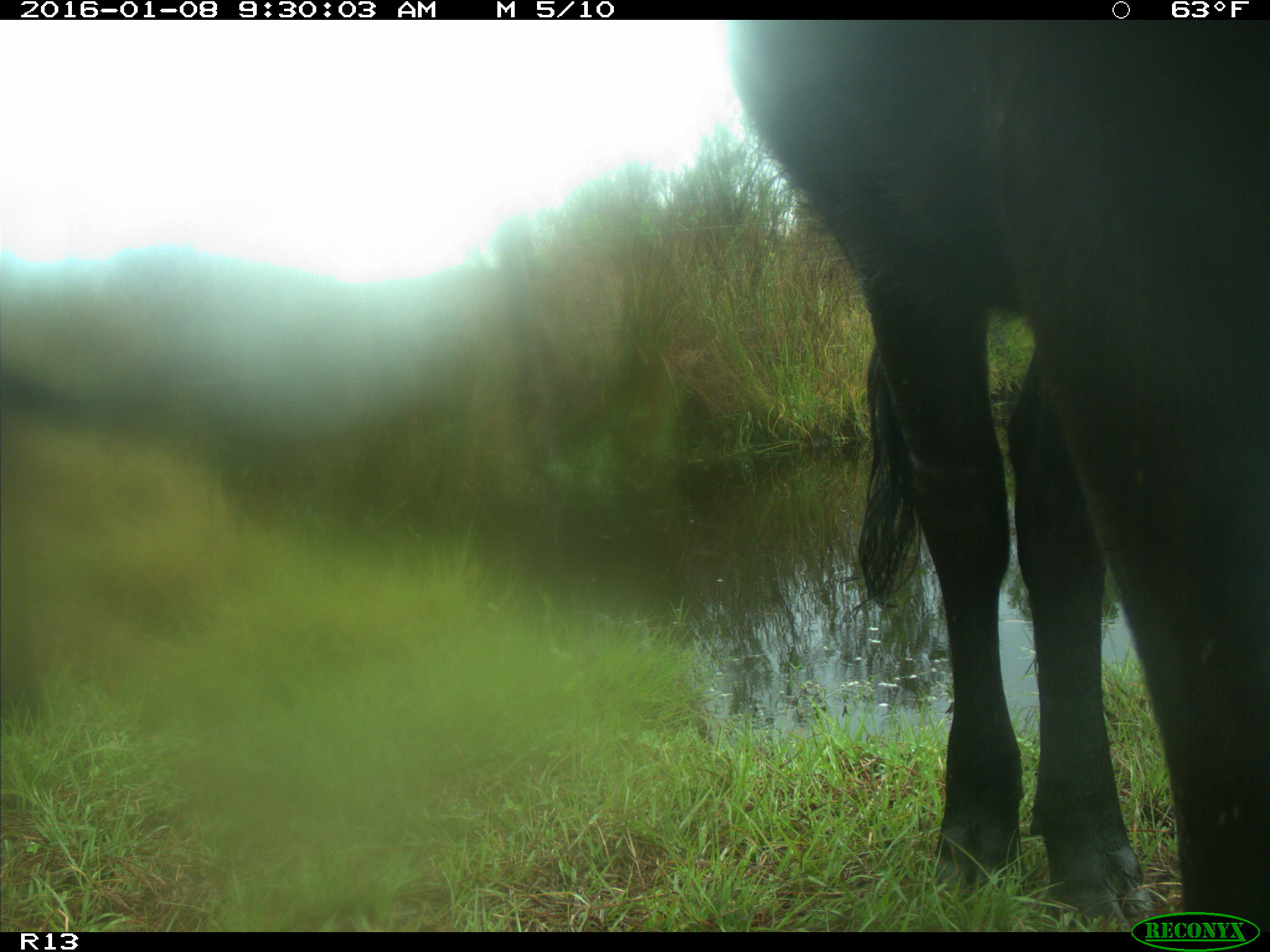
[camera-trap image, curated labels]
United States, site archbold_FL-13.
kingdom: Animalia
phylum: Chordata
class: Mammalia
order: Artiodactyla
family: Bovidae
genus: Bos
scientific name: Bos taurus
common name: domestic cow